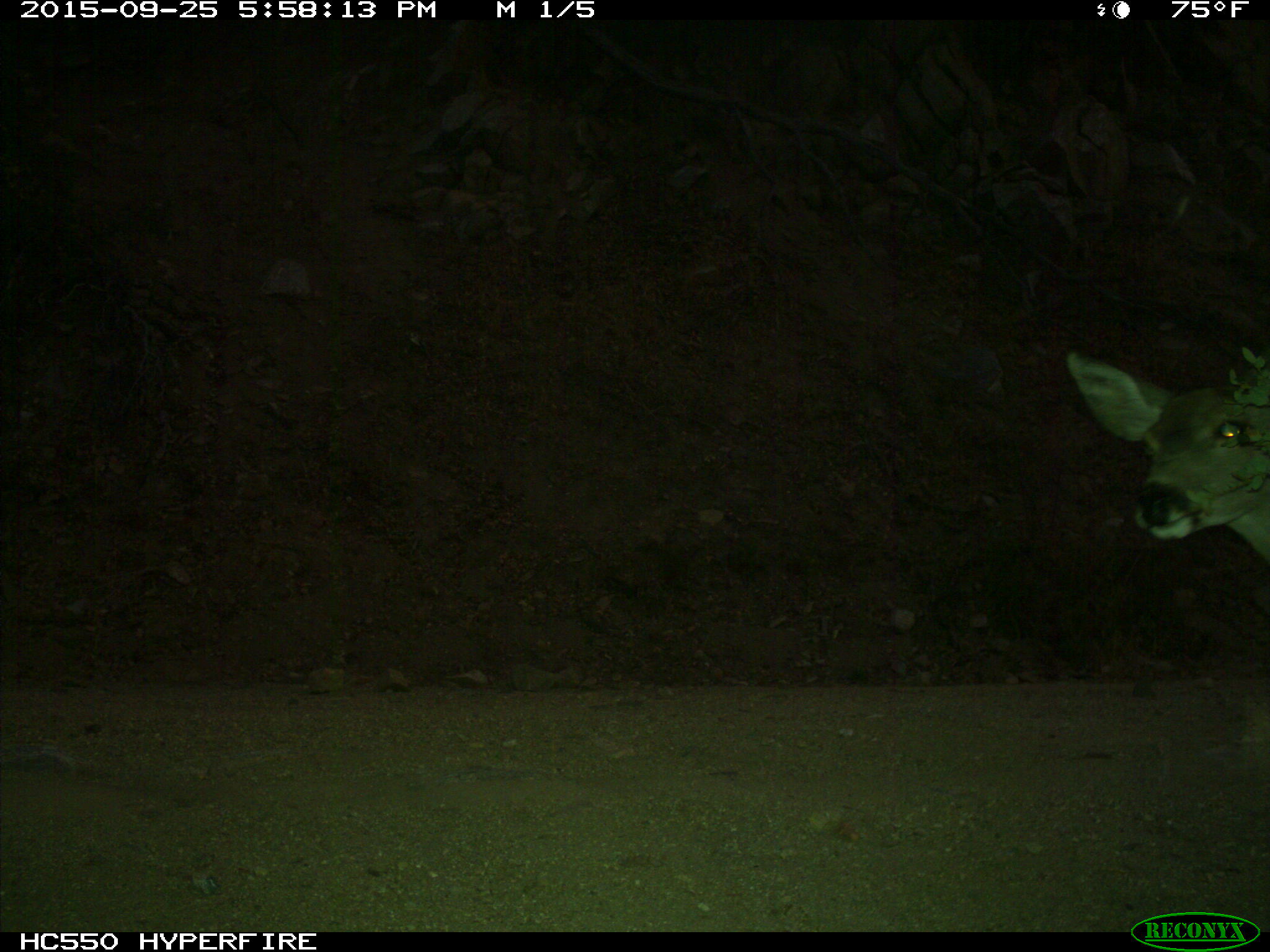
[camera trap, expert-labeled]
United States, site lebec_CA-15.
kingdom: Animalia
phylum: Chordata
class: Mammalia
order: Artiodactyla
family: Cervidae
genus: Odocoileus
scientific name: Odocoileus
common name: deer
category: unidentified deer